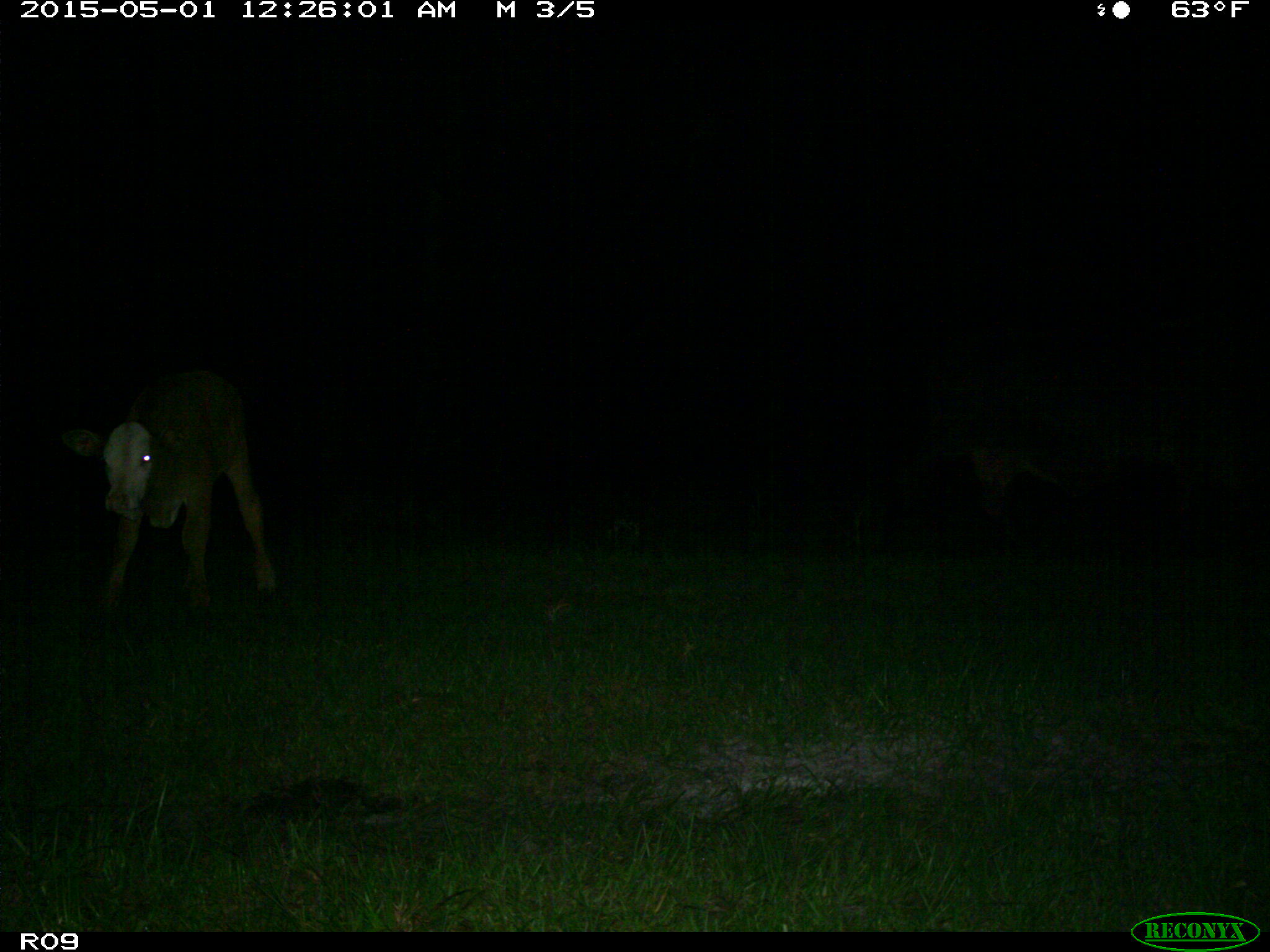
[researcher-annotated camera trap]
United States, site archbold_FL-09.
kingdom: Animalia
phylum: Chordata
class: Mammalia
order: Artiodactyla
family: Bovidae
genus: Bos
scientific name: Bos taurus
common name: domestic cow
Bos taurus (domestic cow).